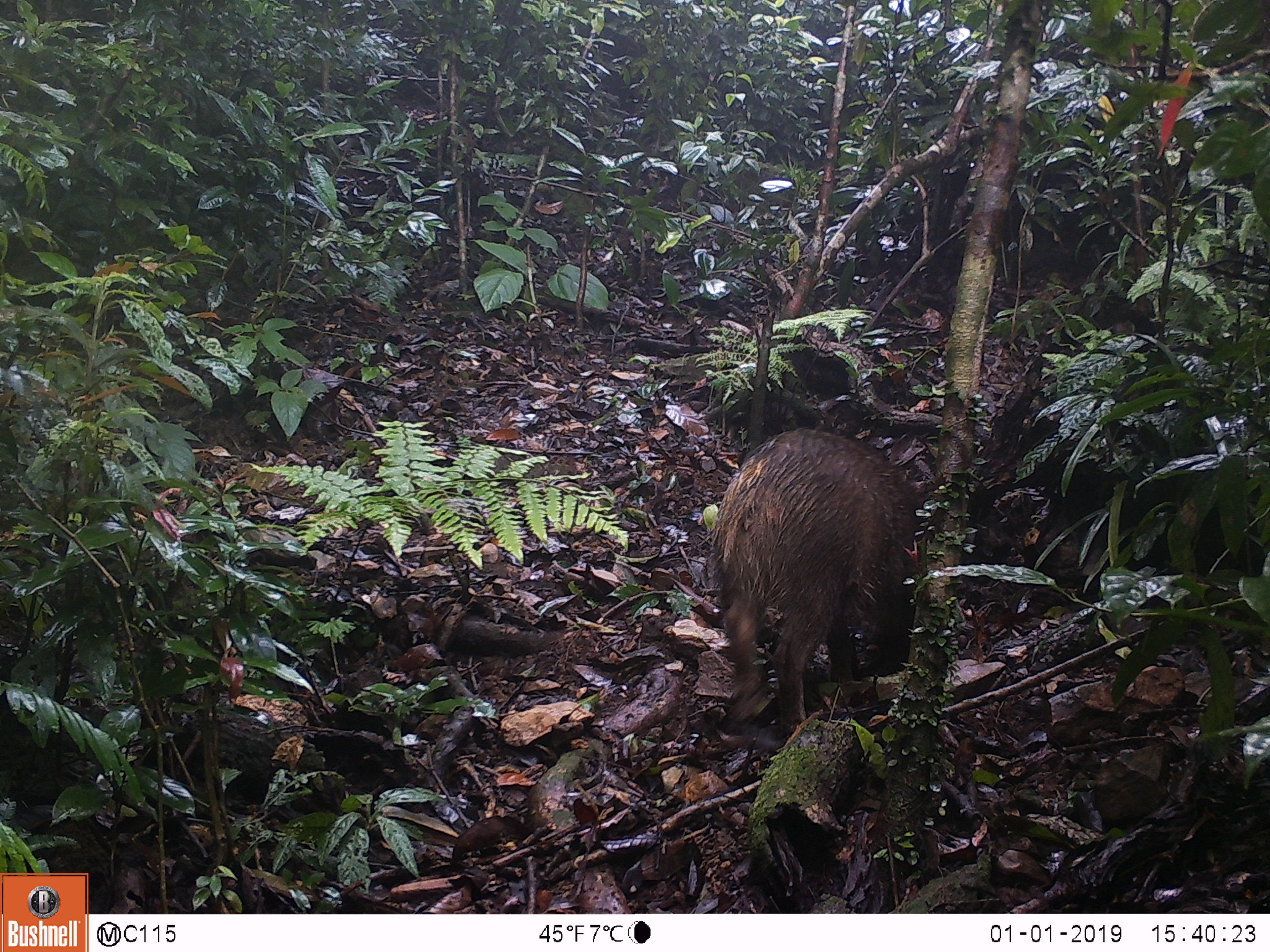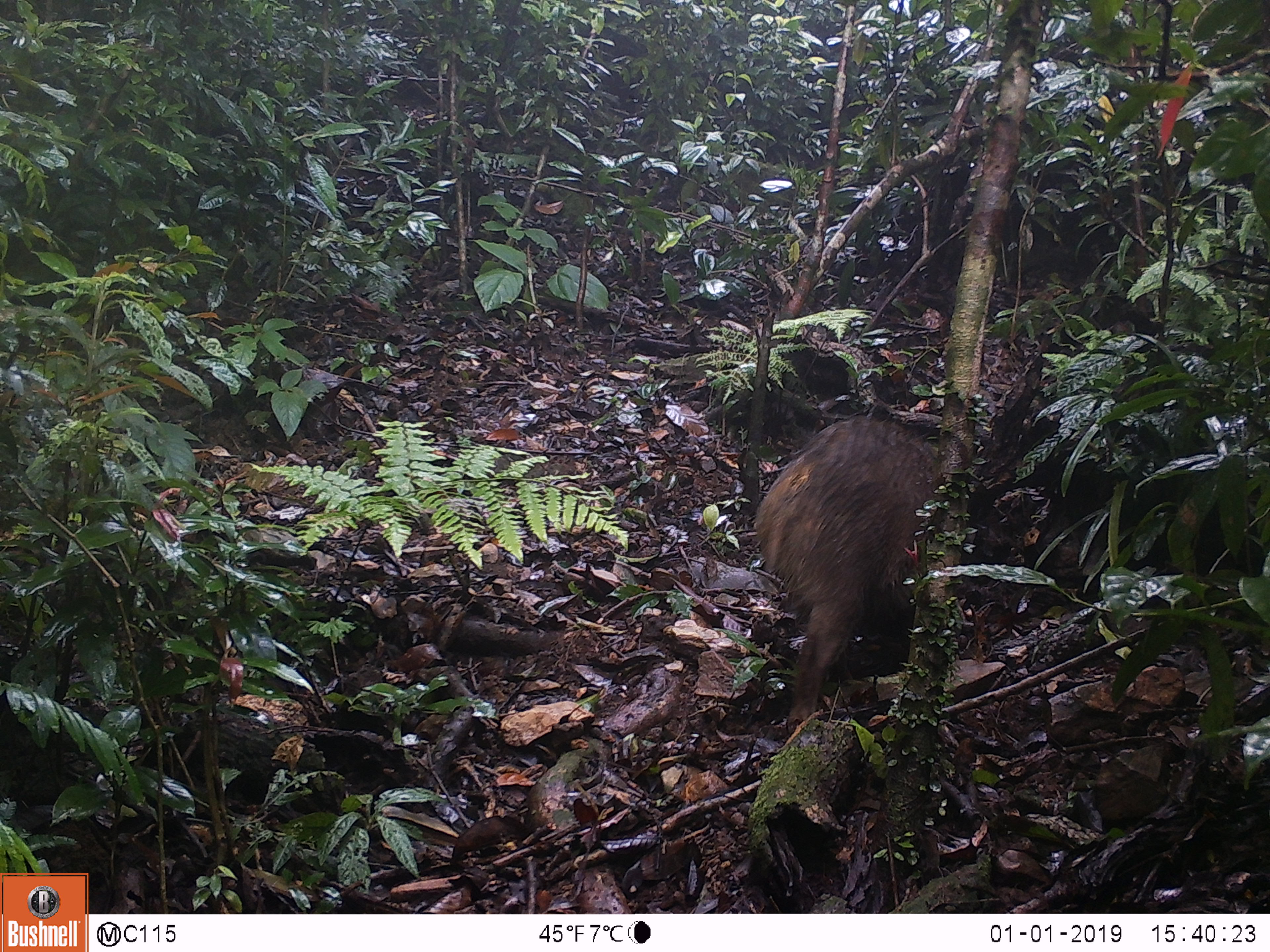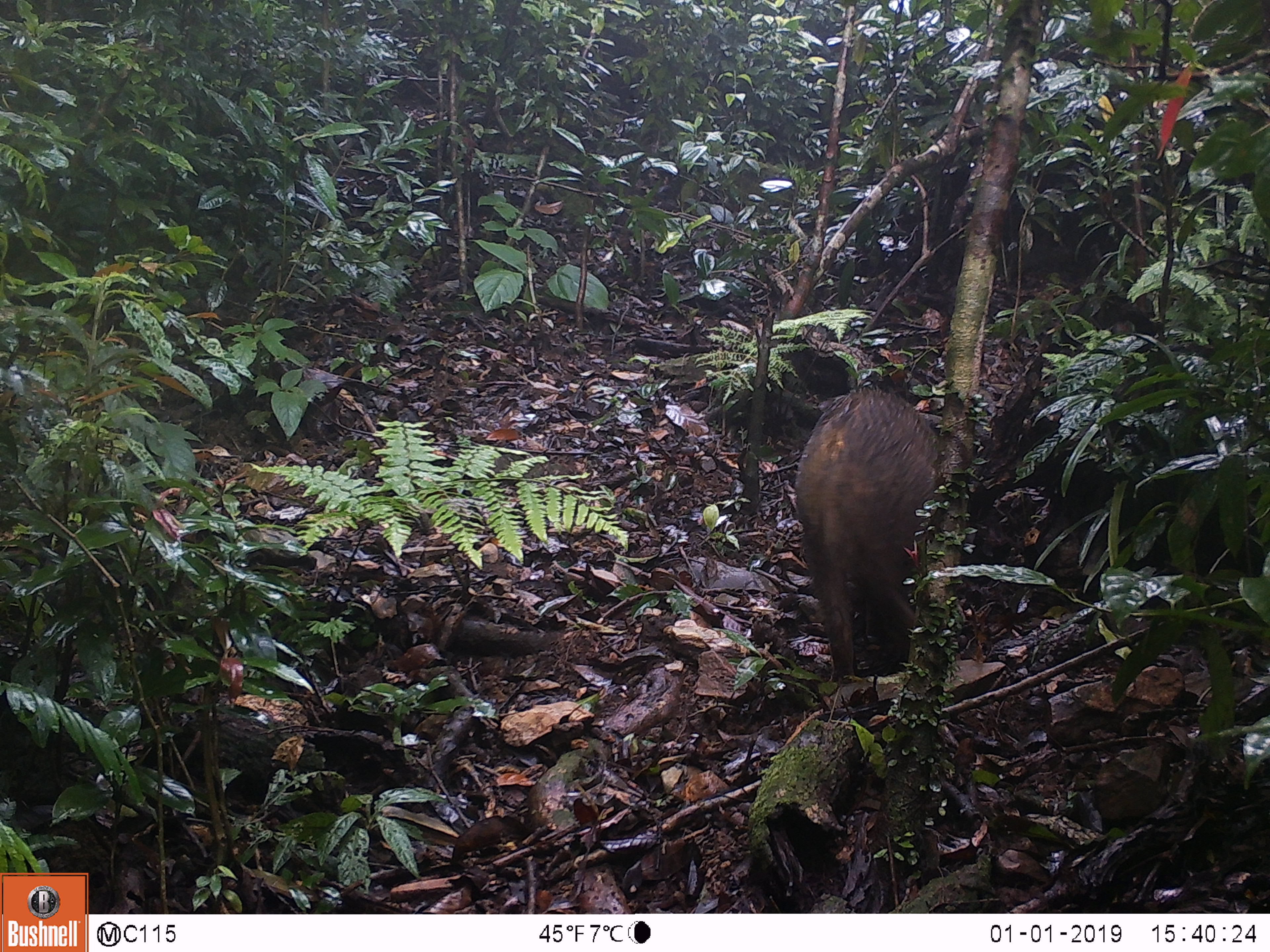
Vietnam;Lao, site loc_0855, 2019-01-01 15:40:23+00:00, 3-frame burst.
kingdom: Animalia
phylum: Chordata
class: Mammalia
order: Artiodactyla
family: Suidae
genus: Sus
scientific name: Sus scrofa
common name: eurasian wild pig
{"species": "eurasian wild pig (Sus scrofa)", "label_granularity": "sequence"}